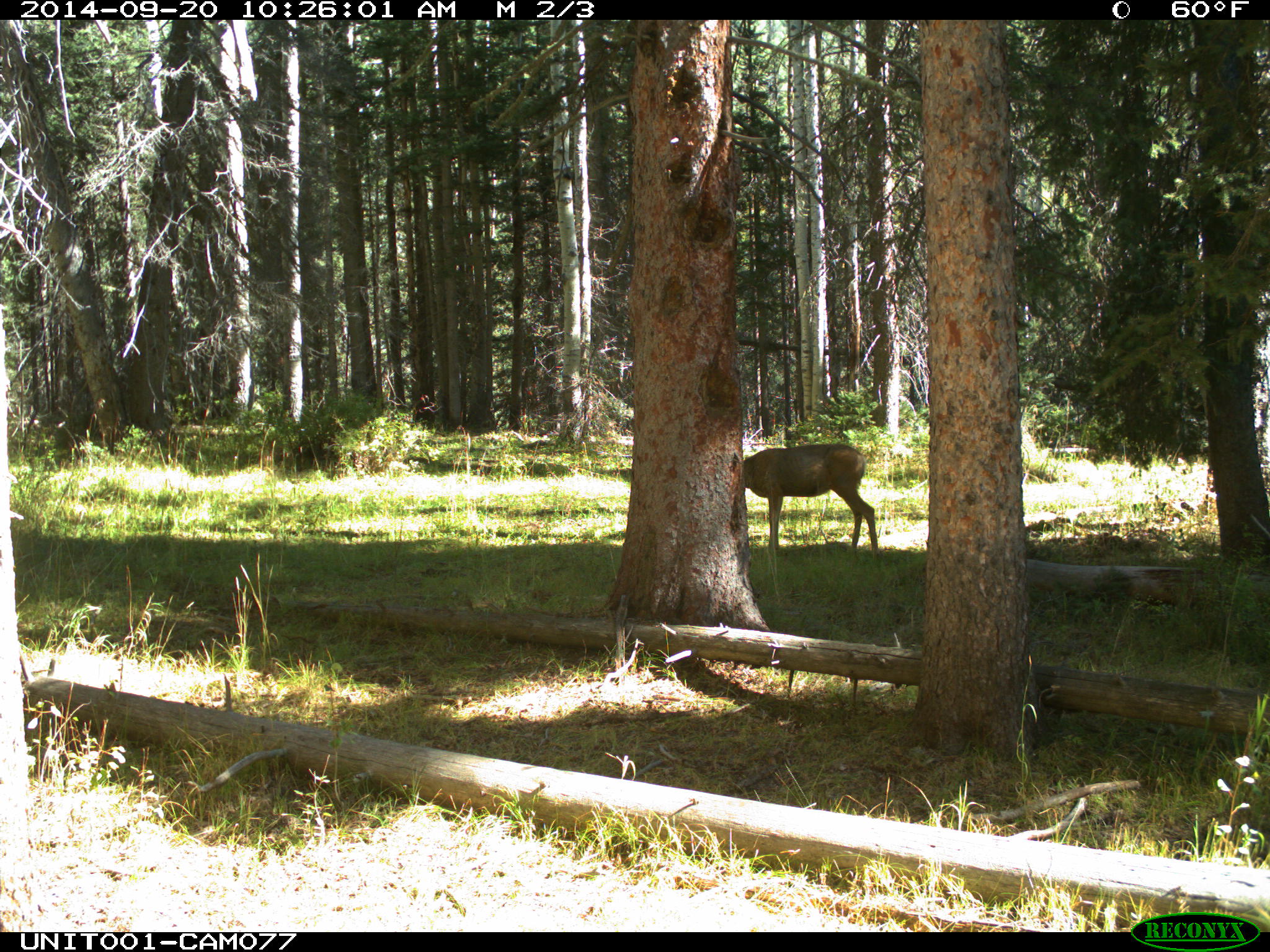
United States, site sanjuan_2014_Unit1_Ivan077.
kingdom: Animalia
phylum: Chordata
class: Mammalia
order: Artiodactyla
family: Cervidae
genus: Odocoileus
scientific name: Odocoileus hemionus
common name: mule deer